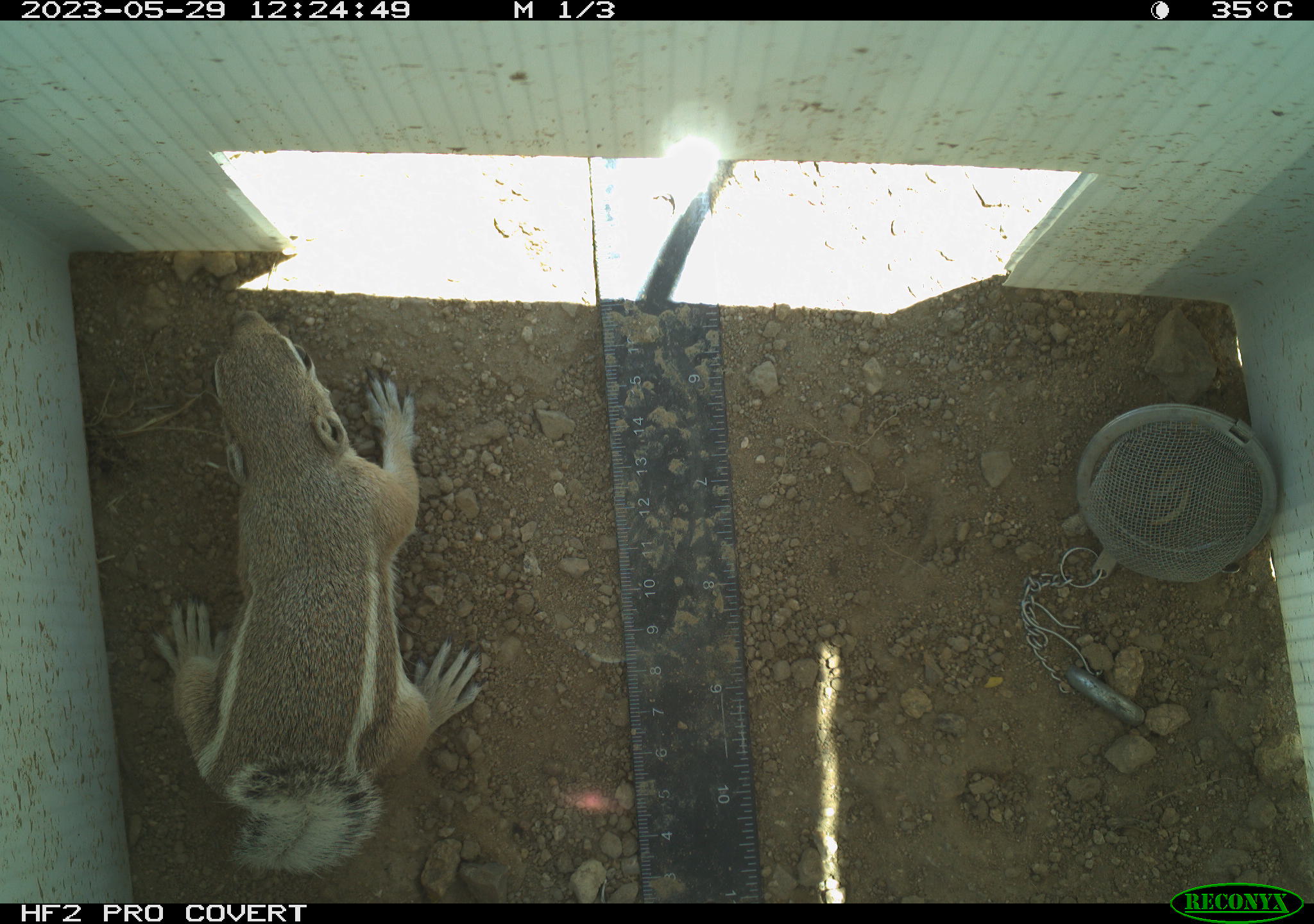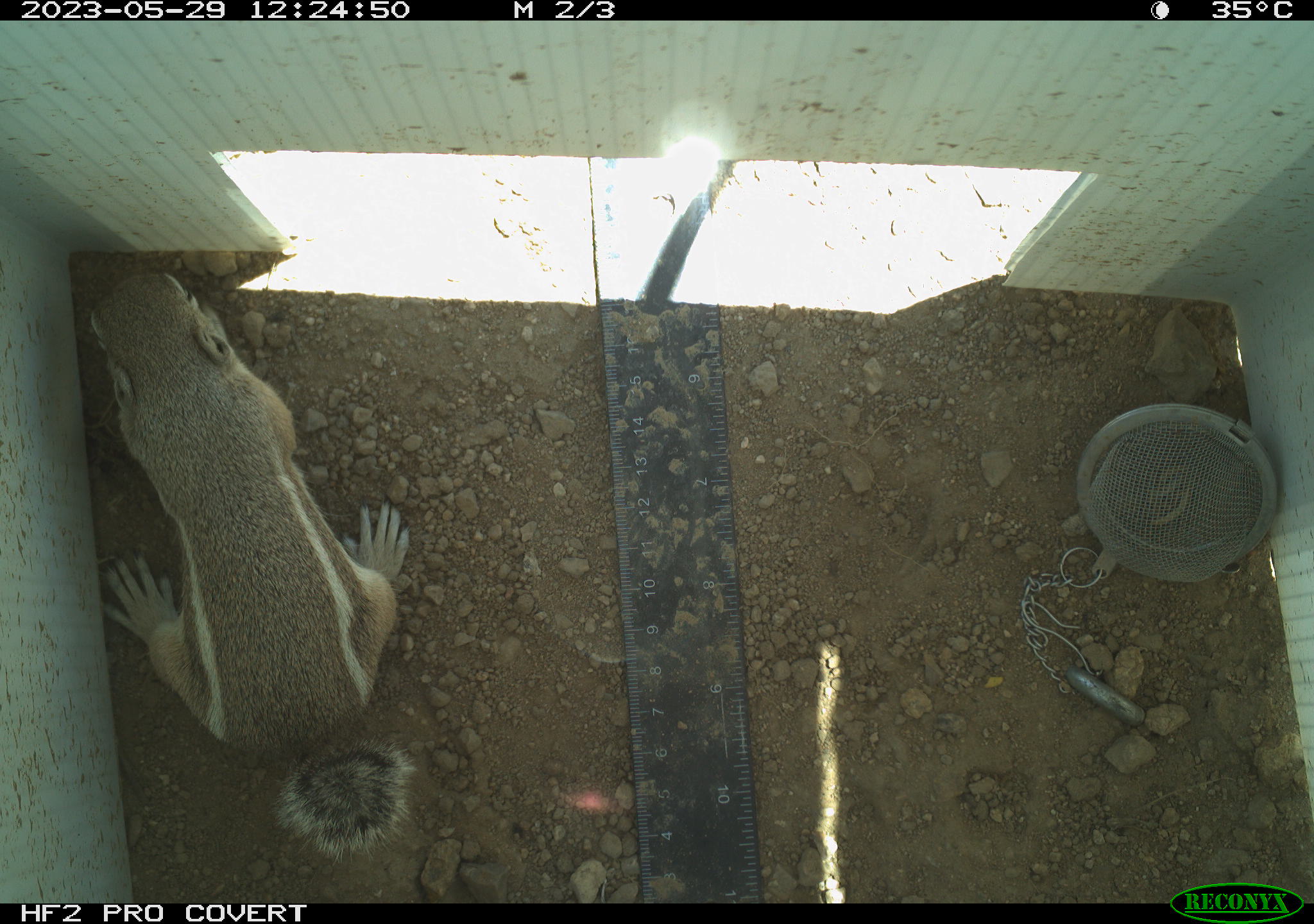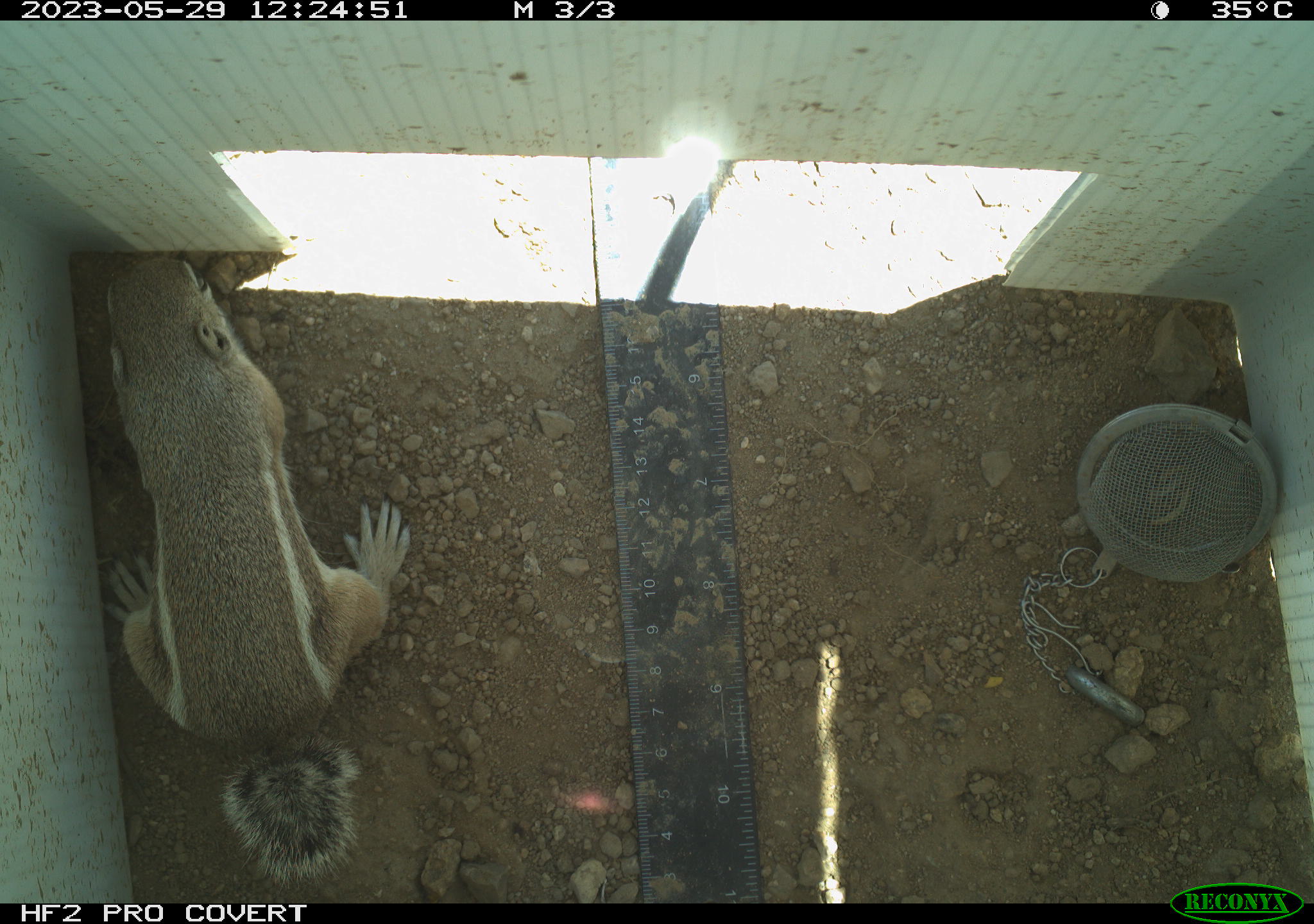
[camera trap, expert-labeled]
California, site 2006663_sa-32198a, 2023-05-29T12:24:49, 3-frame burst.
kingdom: Animalia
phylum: Chordata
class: Mammalia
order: Rodentia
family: Sciuridae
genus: Ammospermophilus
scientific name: Ammospermophilus leucurus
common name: white-tailed antelope squirrel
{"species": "white-tailed antelope squirrel (Ammospermophilus leucurus)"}